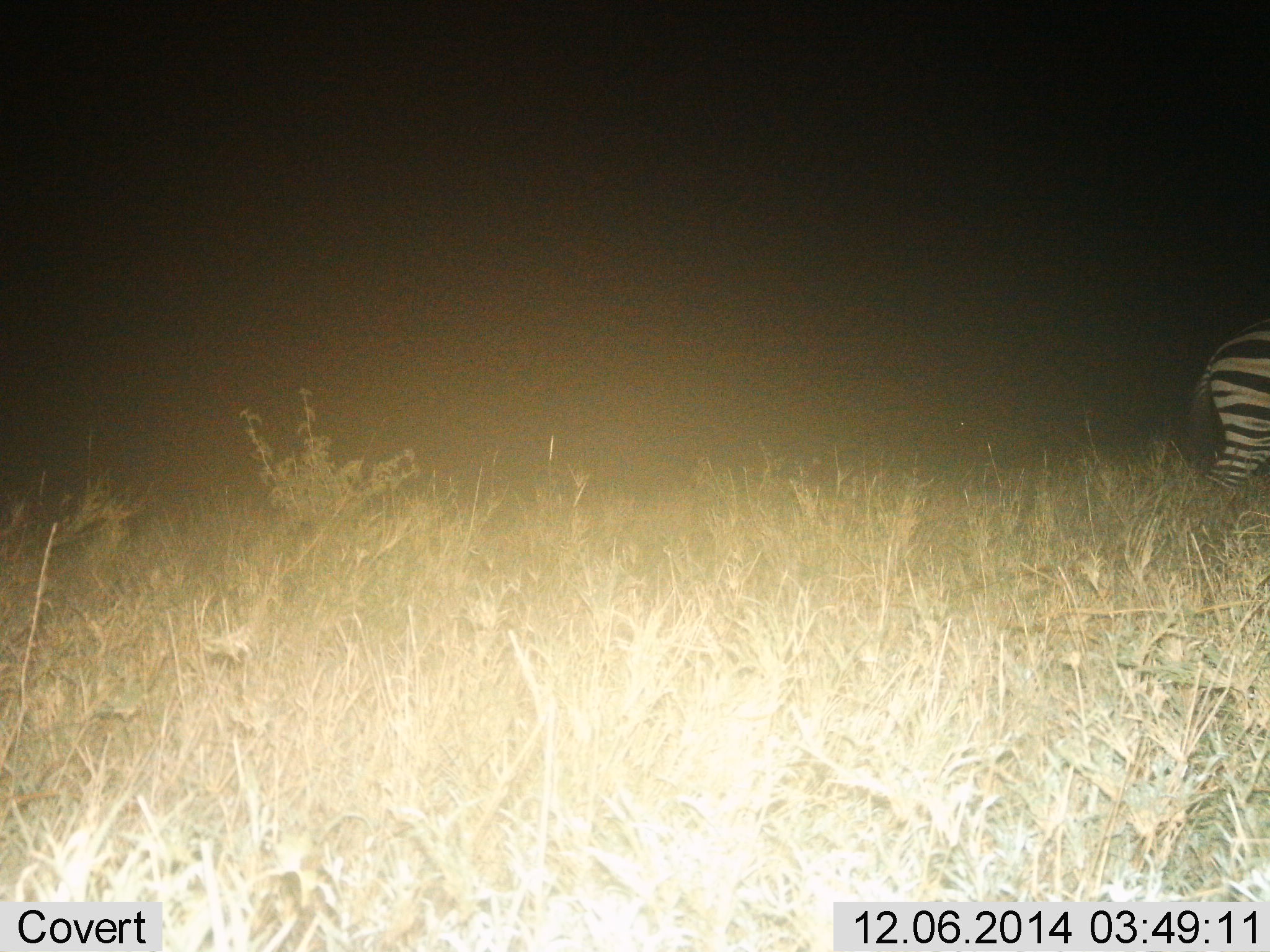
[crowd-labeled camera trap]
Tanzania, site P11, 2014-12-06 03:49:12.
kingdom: Animalia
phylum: Chordata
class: Mammalia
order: Perissodactyla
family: Equidae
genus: Equus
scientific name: Equus quagga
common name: plains zebra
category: zebra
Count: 1.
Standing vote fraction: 70%.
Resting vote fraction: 0%.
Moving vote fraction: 40%.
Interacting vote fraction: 0%.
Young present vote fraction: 0%.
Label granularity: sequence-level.